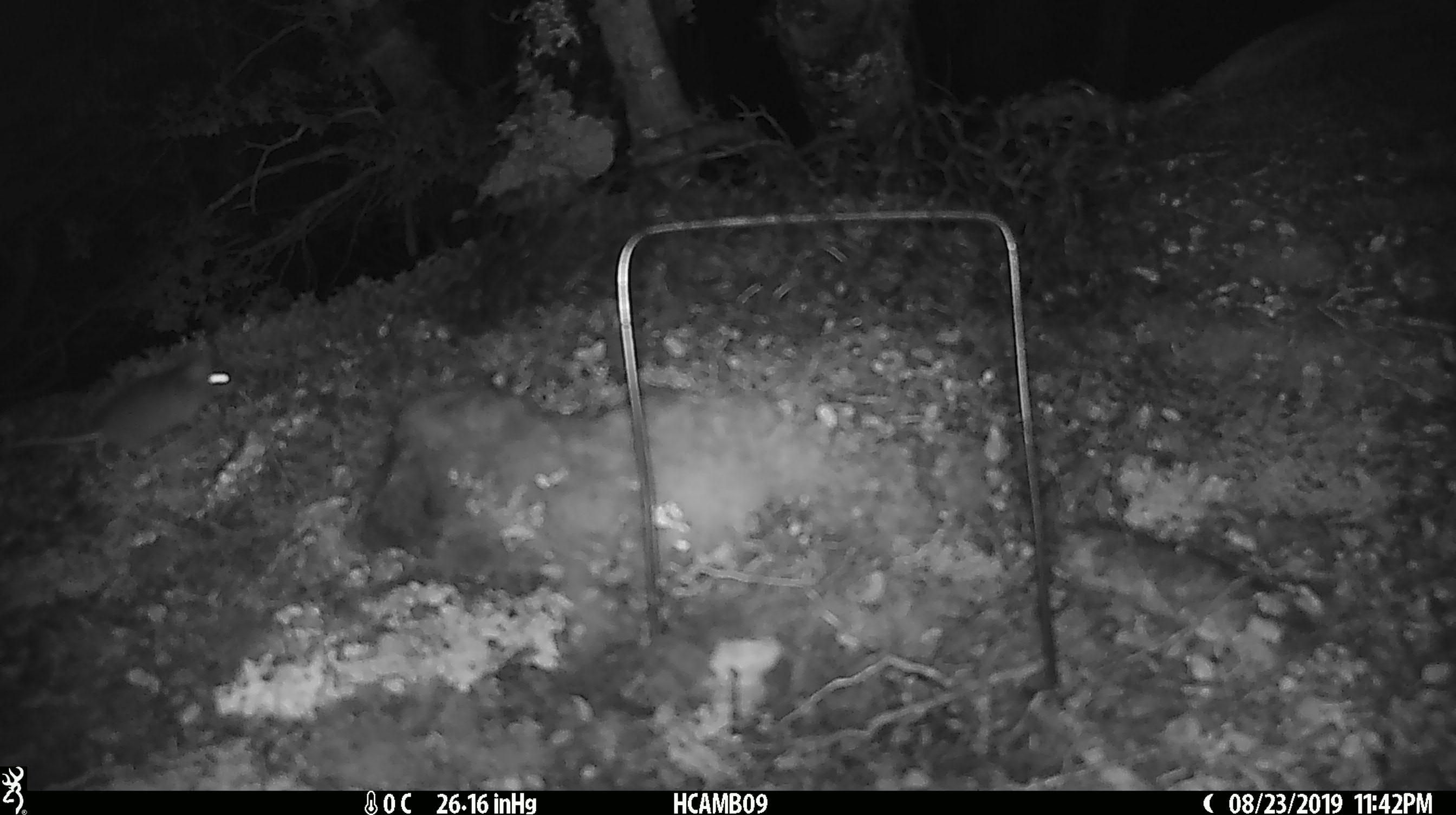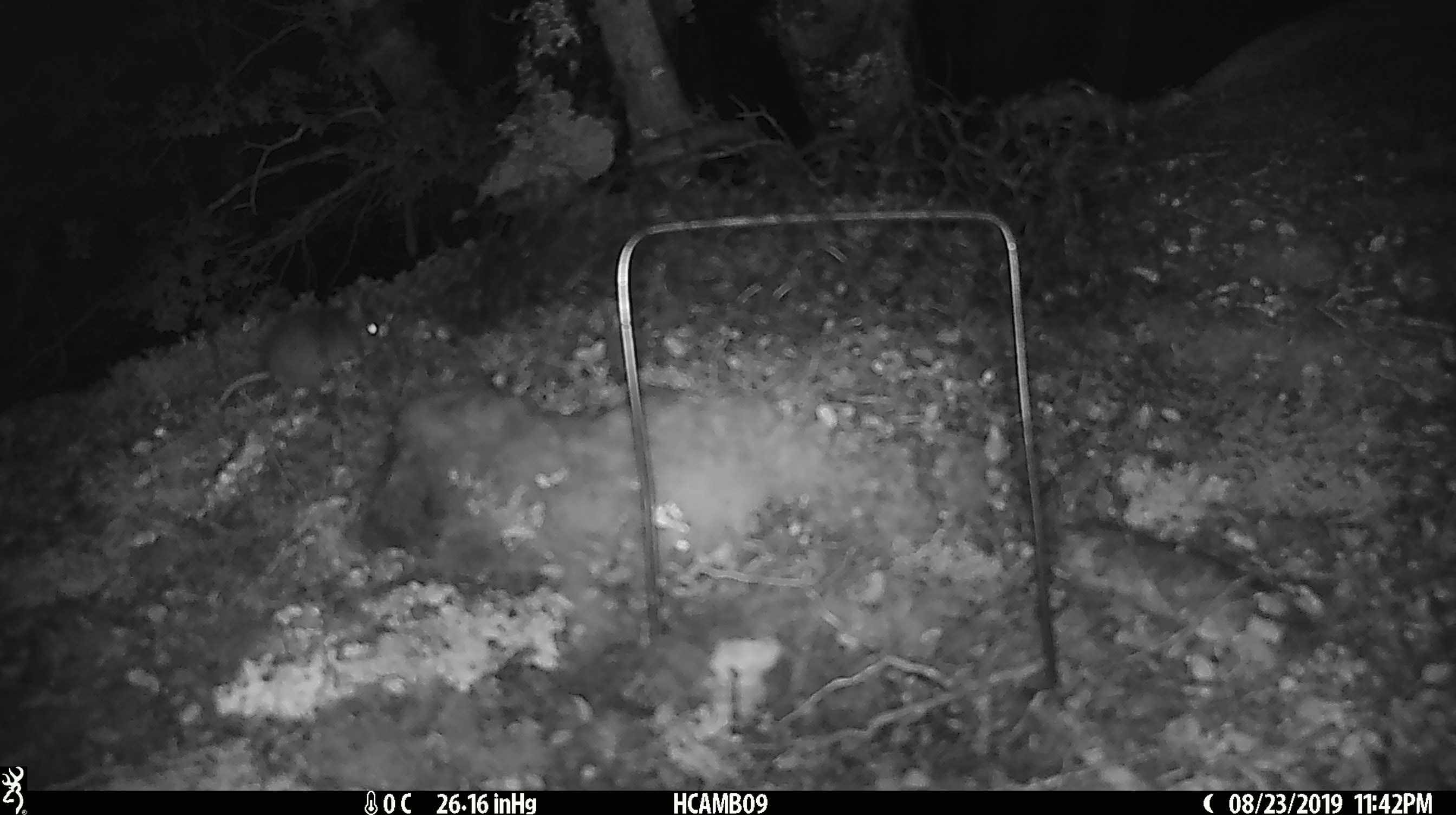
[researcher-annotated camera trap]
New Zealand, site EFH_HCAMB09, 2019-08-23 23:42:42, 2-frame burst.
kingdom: Animalia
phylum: Chordata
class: Mammalia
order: Rodentia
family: Muridae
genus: Mus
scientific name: Mus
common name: mouse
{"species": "mouse (Mus)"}